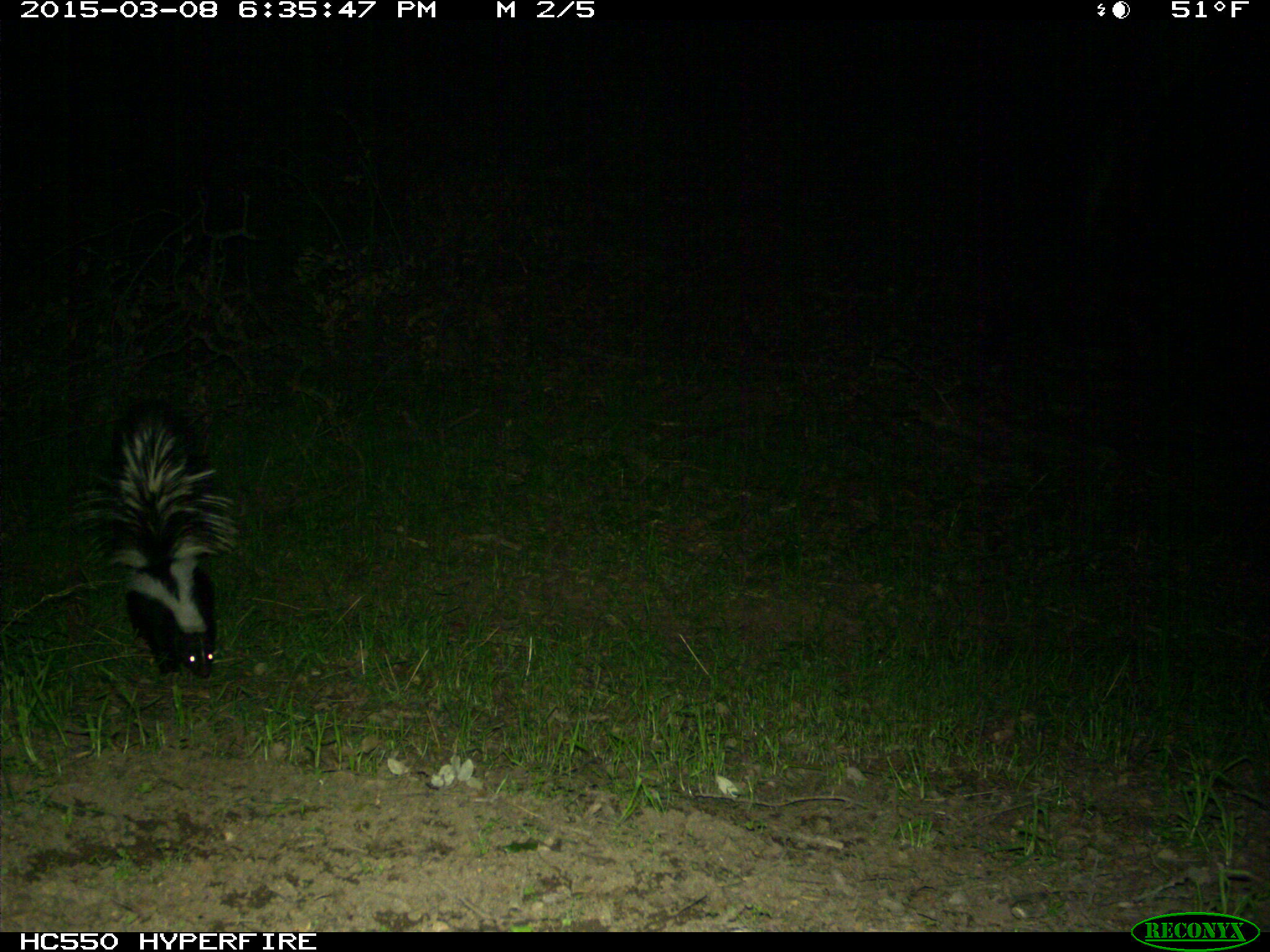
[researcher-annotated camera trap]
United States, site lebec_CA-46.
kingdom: Animalia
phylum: Chordata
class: Mammalia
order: Carnivora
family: Mephitidae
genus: Mephitis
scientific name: Mephitis mephitis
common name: striped skunk